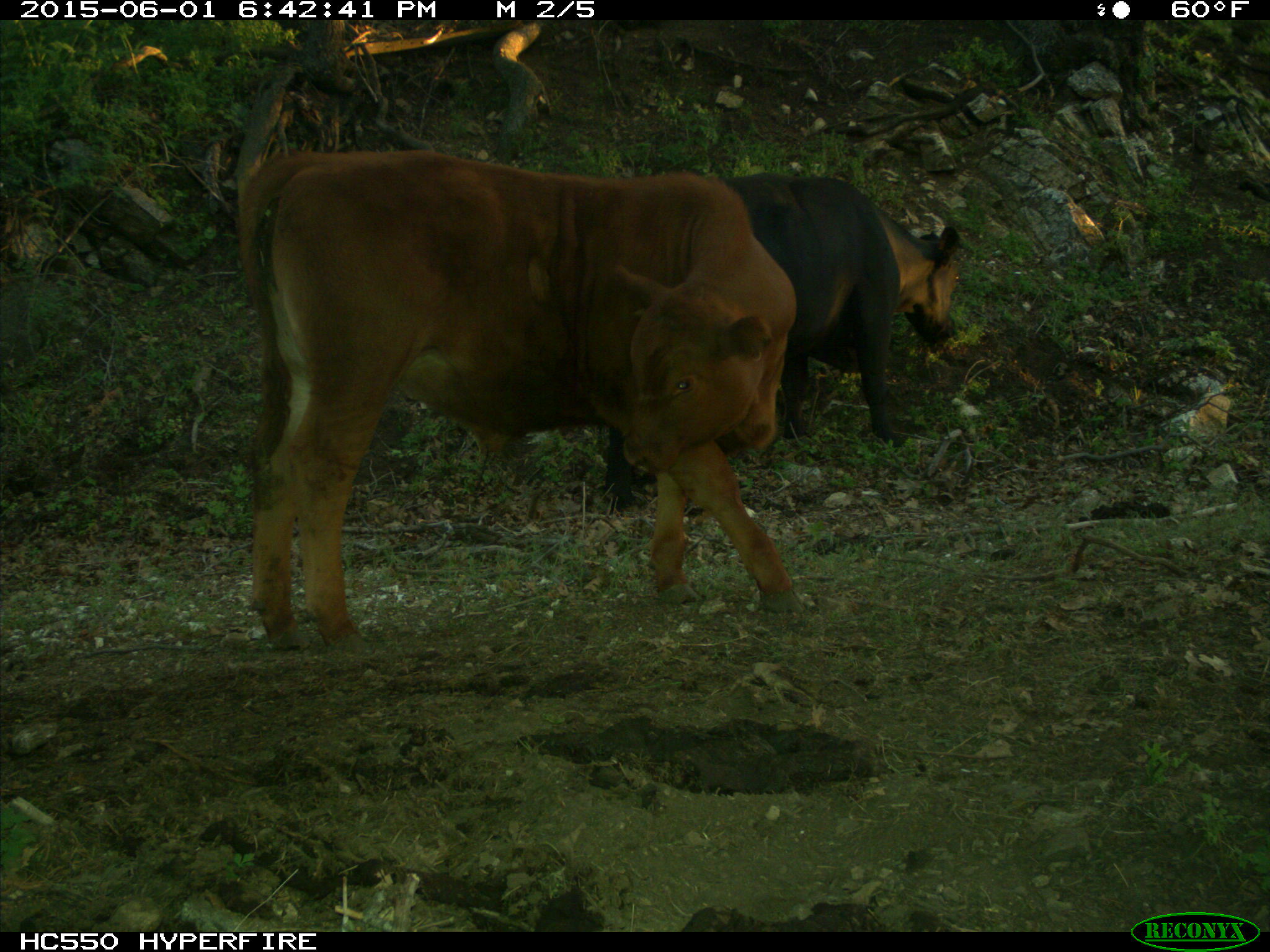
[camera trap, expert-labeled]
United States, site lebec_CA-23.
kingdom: Animalia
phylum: Chordata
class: Mammalia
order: Artiodactyla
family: Bovidae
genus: Bos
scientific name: Bos taurus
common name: domestic cow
Bos taurus (domestic cow).